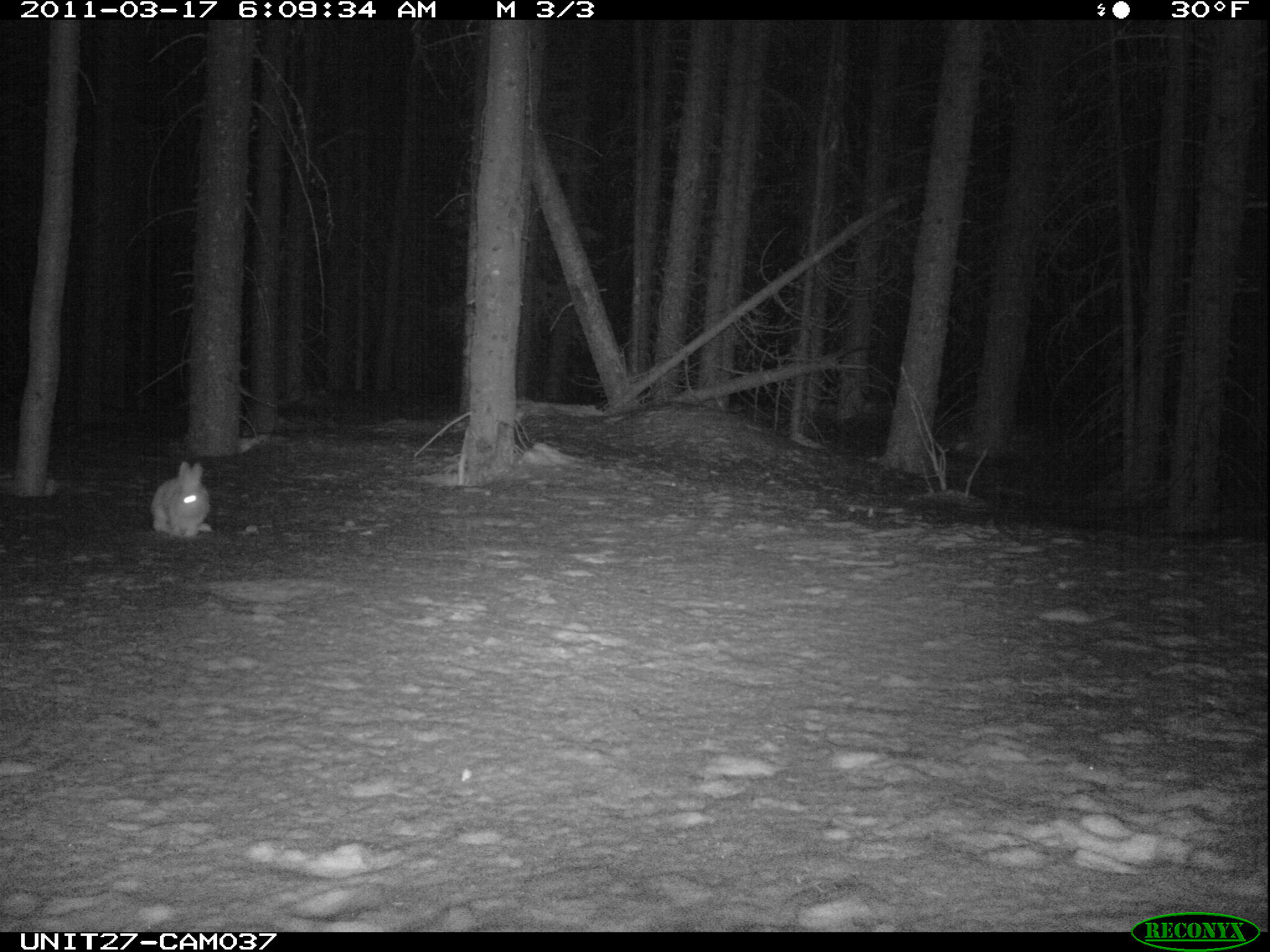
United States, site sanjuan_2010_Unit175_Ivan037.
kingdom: Animalia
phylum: Chordata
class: Mammalia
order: Lagomorpha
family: Leporidae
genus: Lepus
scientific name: Lepus americanus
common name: snowshoe hare